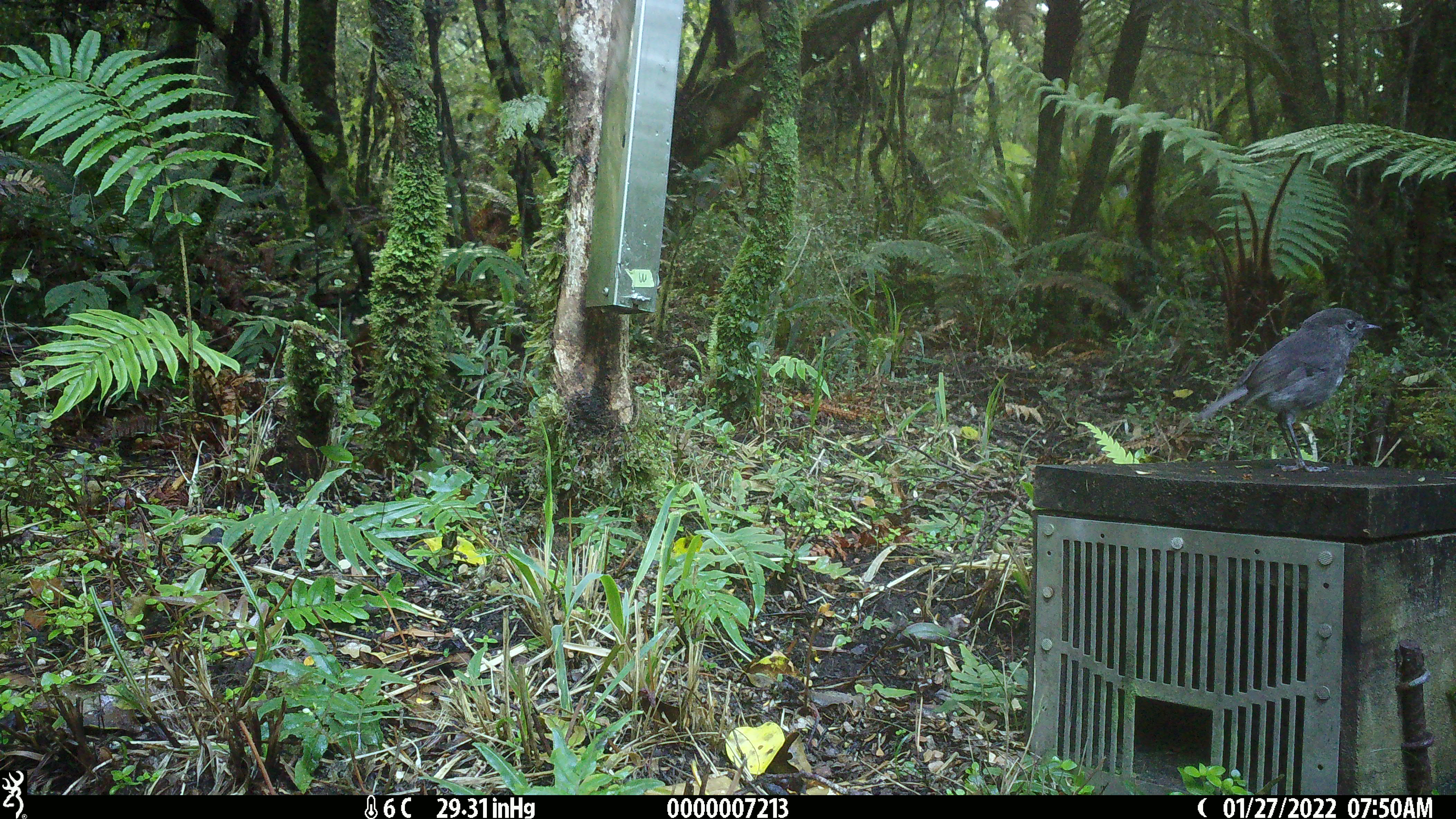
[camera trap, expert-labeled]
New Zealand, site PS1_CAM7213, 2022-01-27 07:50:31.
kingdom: Animalia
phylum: Chordata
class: Aves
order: Passeriformes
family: Petroicidae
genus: Petroica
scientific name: Petroica australis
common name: new zealand robin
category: robin